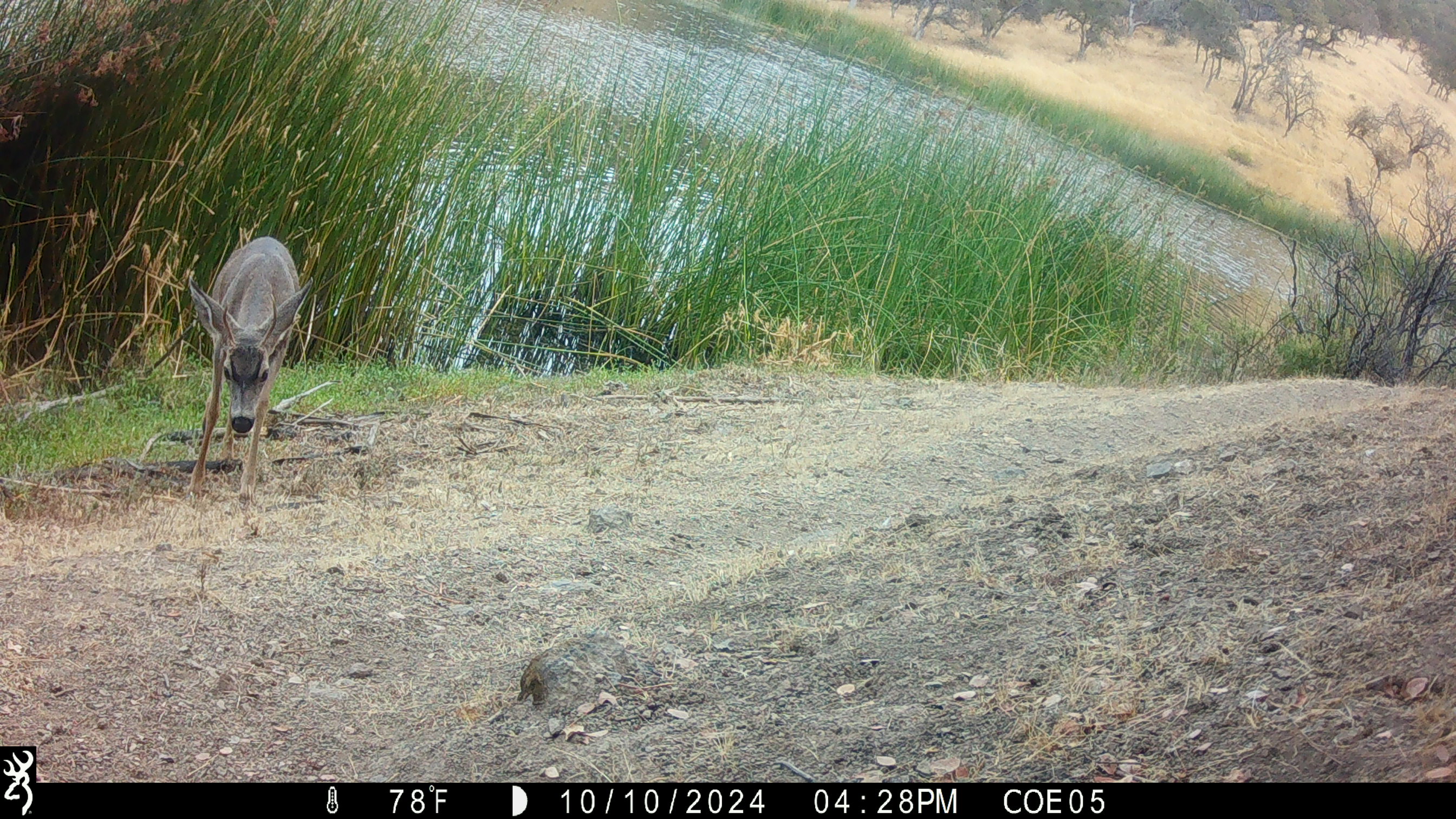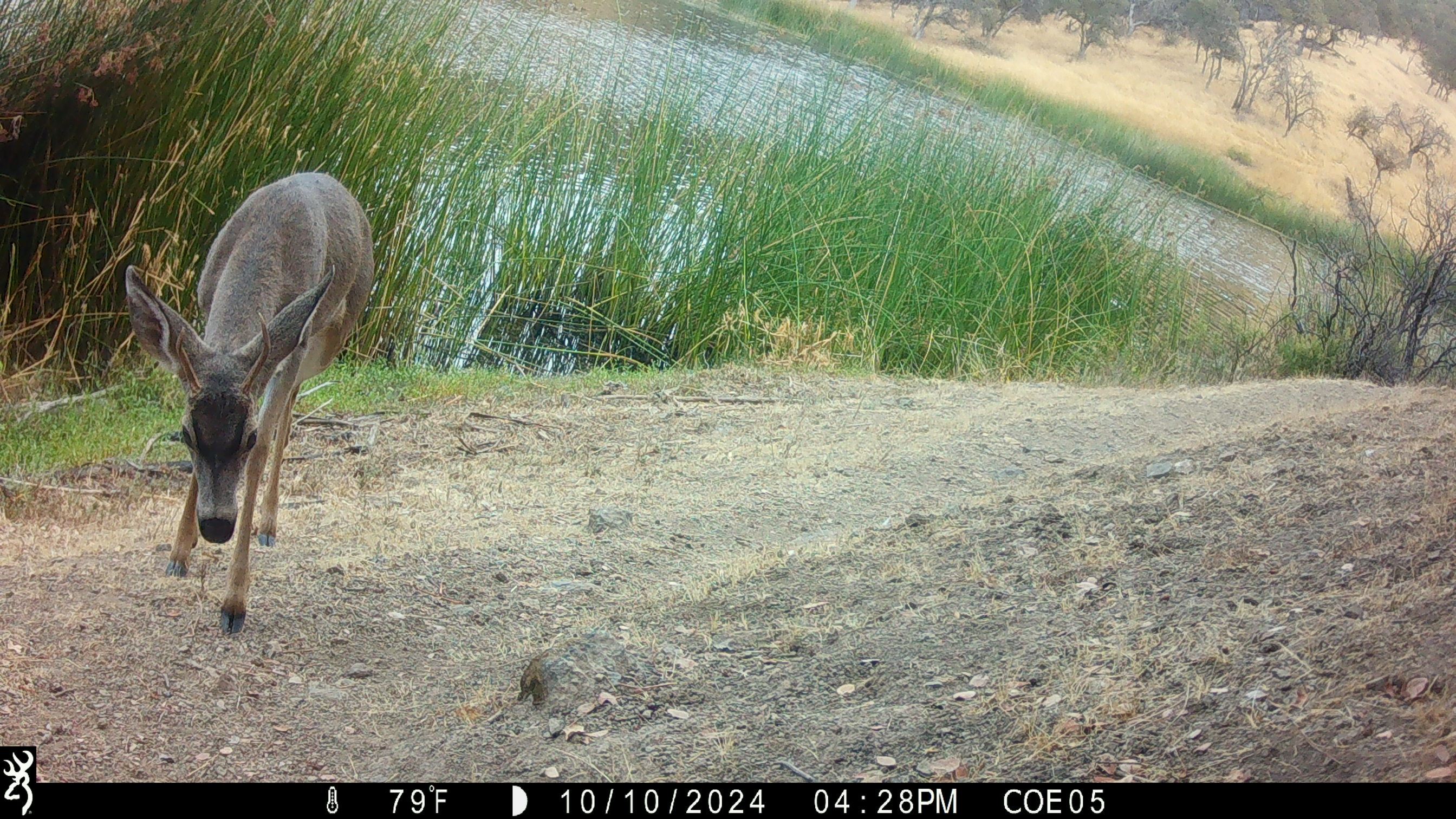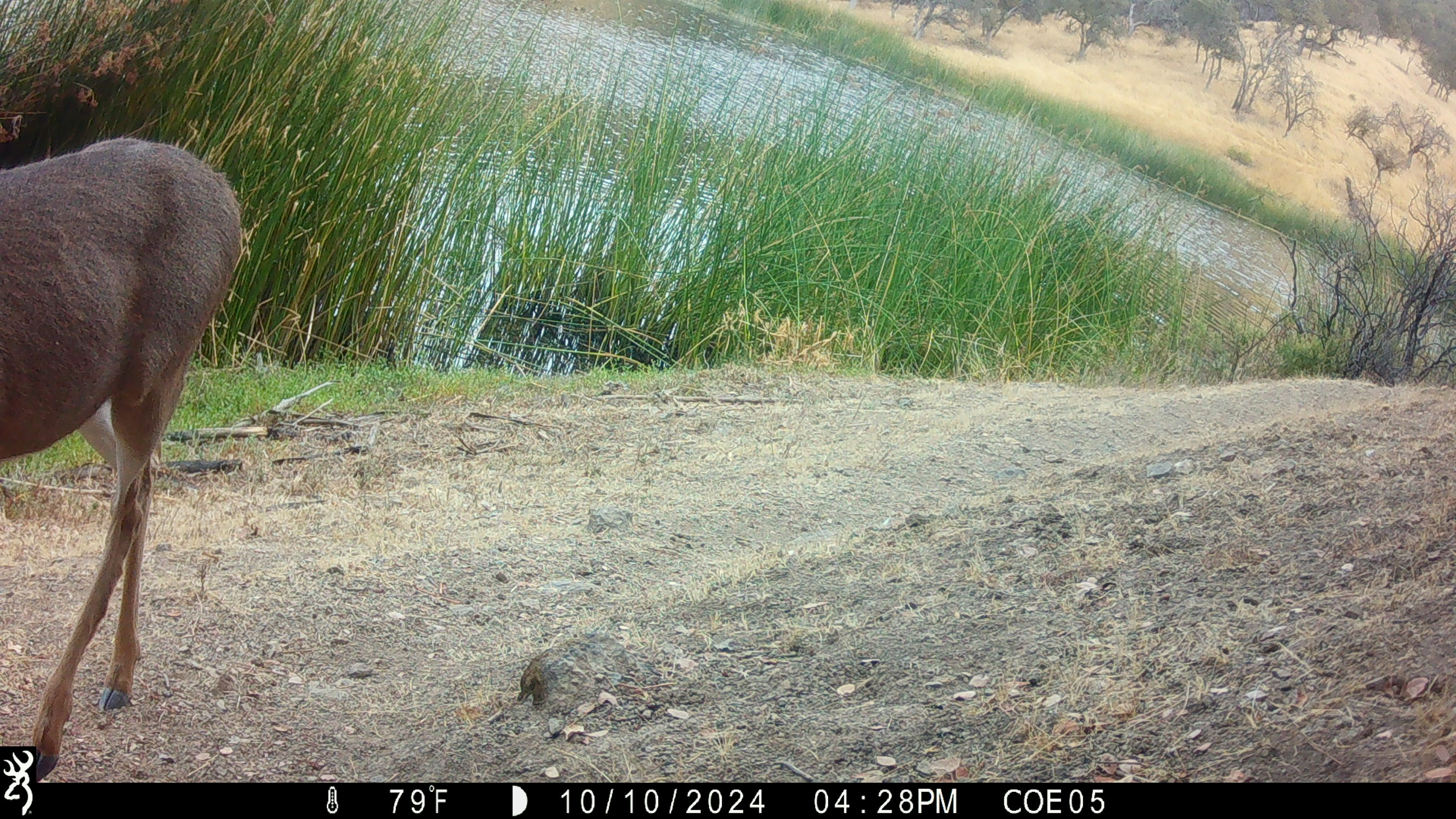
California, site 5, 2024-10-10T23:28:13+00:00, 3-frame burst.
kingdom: Animalia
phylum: Chordata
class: Mammalia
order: Artiodactyla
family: Cervidae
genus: Odocoileus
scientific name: Odocoileus hemionus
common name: mule deer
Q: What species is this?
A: Mule deer (Odocoileus hemionus).